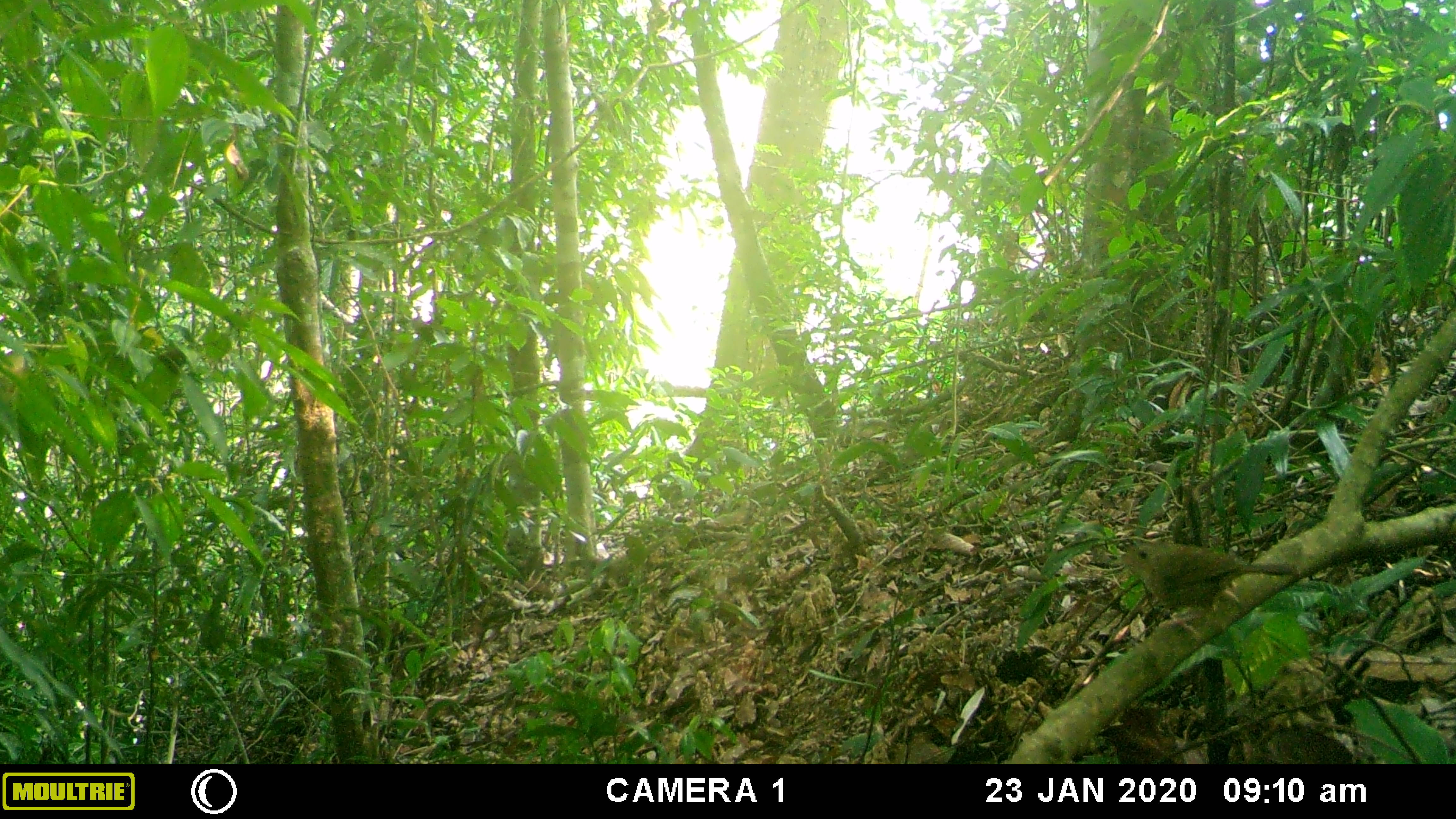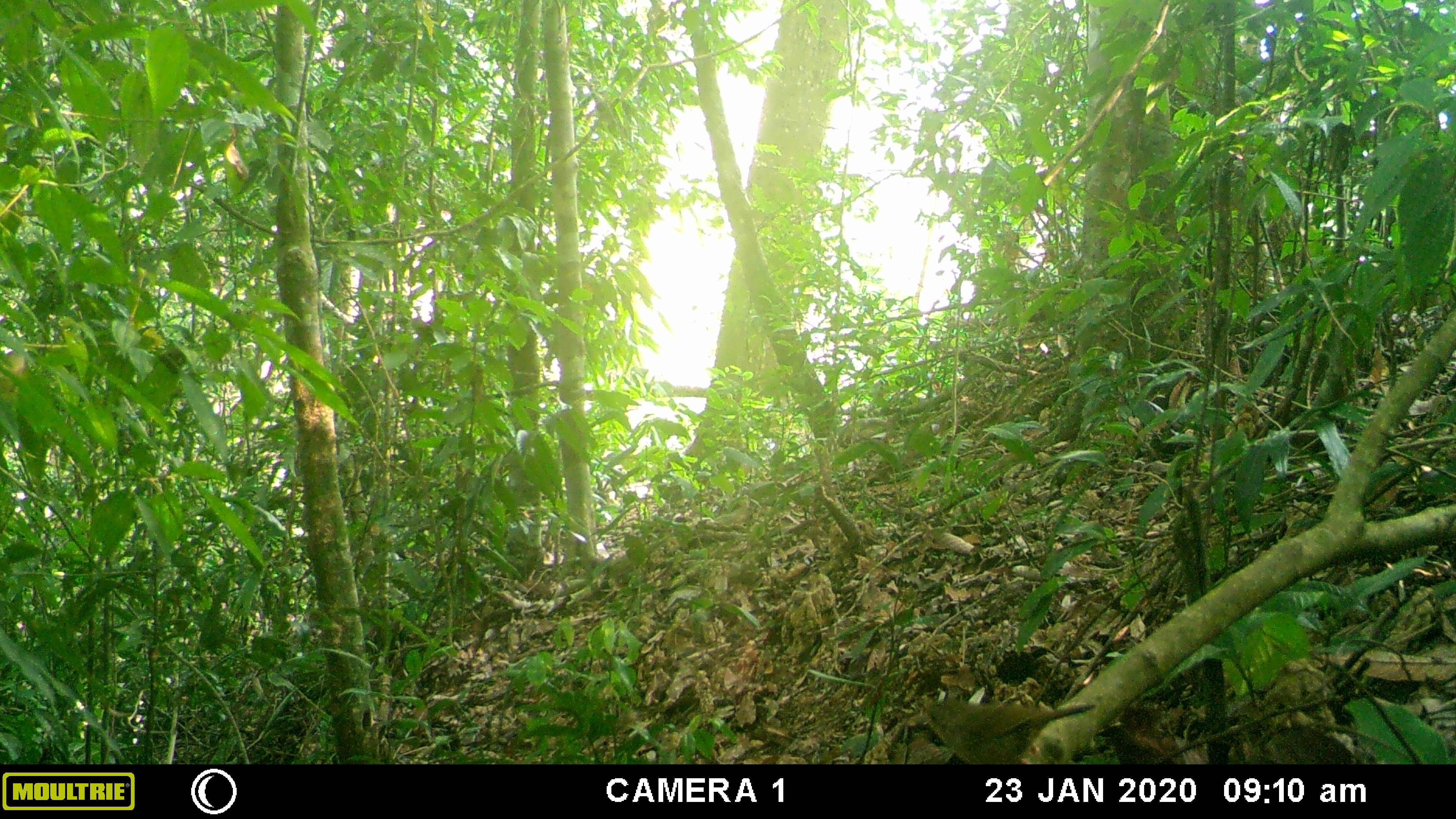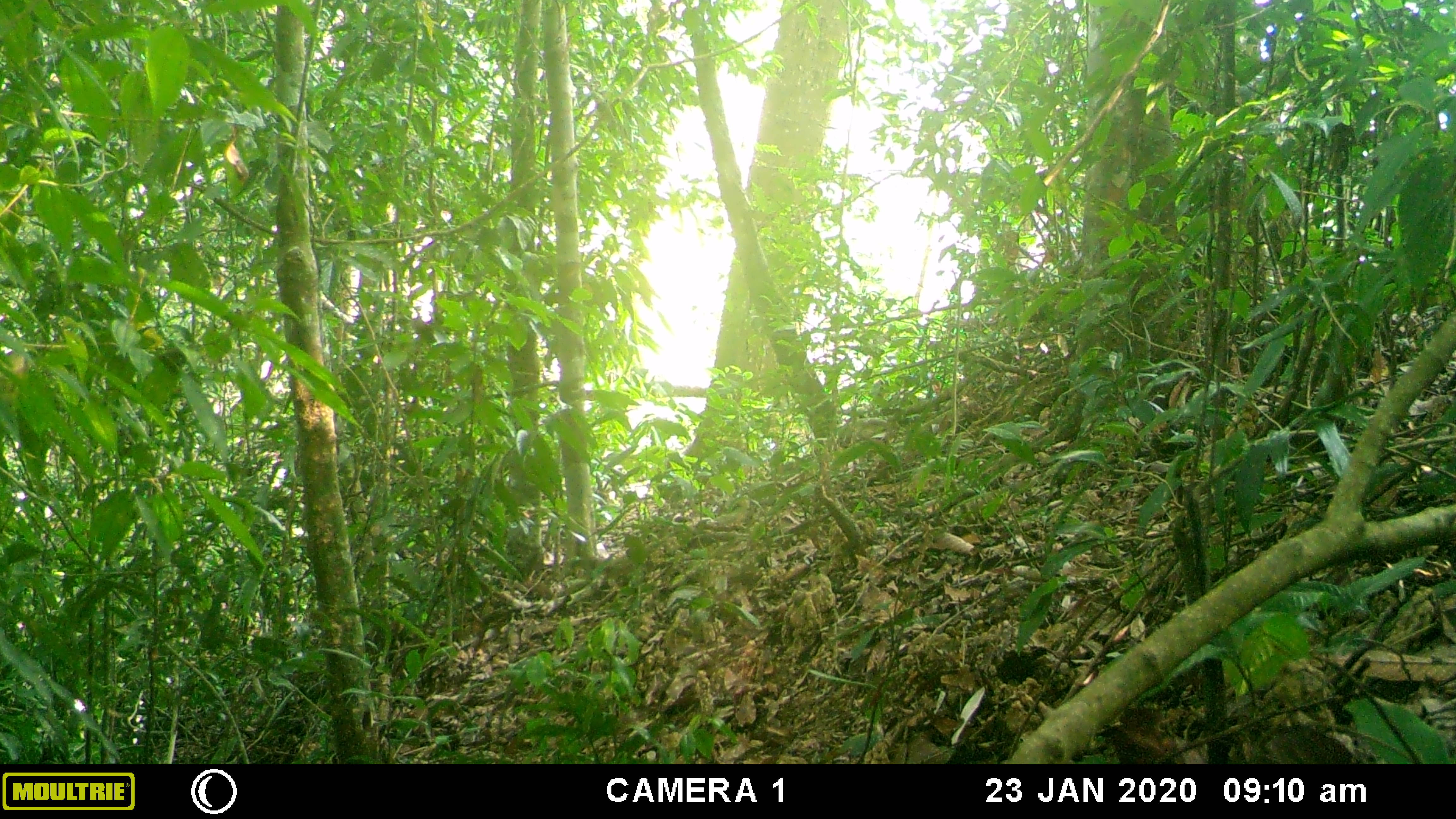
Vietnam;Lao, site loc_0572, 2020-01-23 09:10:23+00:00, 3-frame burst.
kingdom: Animalia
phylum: Chordata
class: Aves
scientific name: Aves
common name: bird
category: unidentified bird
Unidentified bird (bird) (Aves). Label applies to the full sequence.